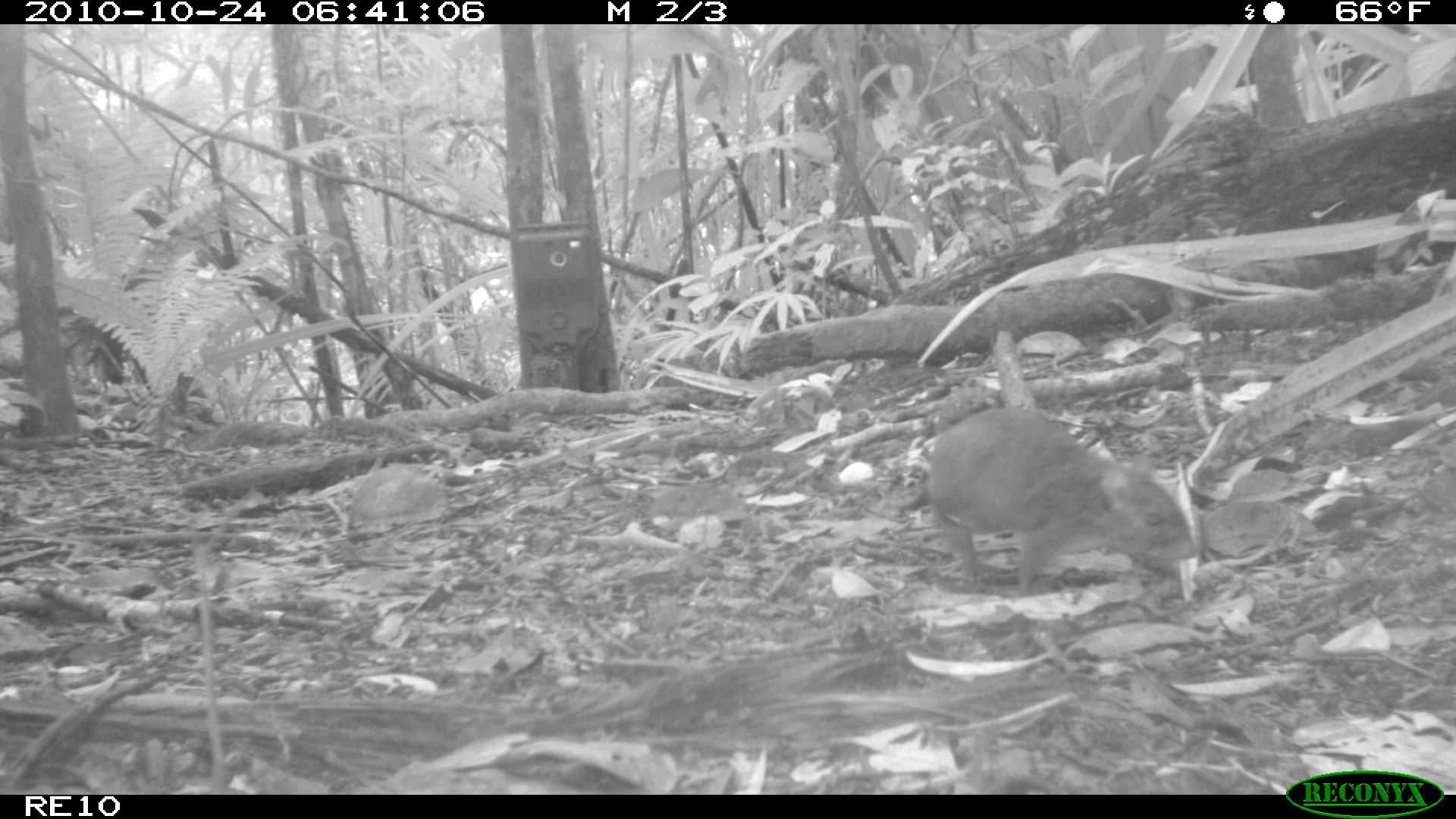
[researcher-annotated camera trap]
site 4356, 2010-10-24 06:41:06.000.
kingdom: Animalia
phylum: Chordata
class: Mammalia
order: Rodentia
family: Muridae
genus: Rattus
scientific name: Rattus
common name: rodent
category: unknown rat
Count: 1.